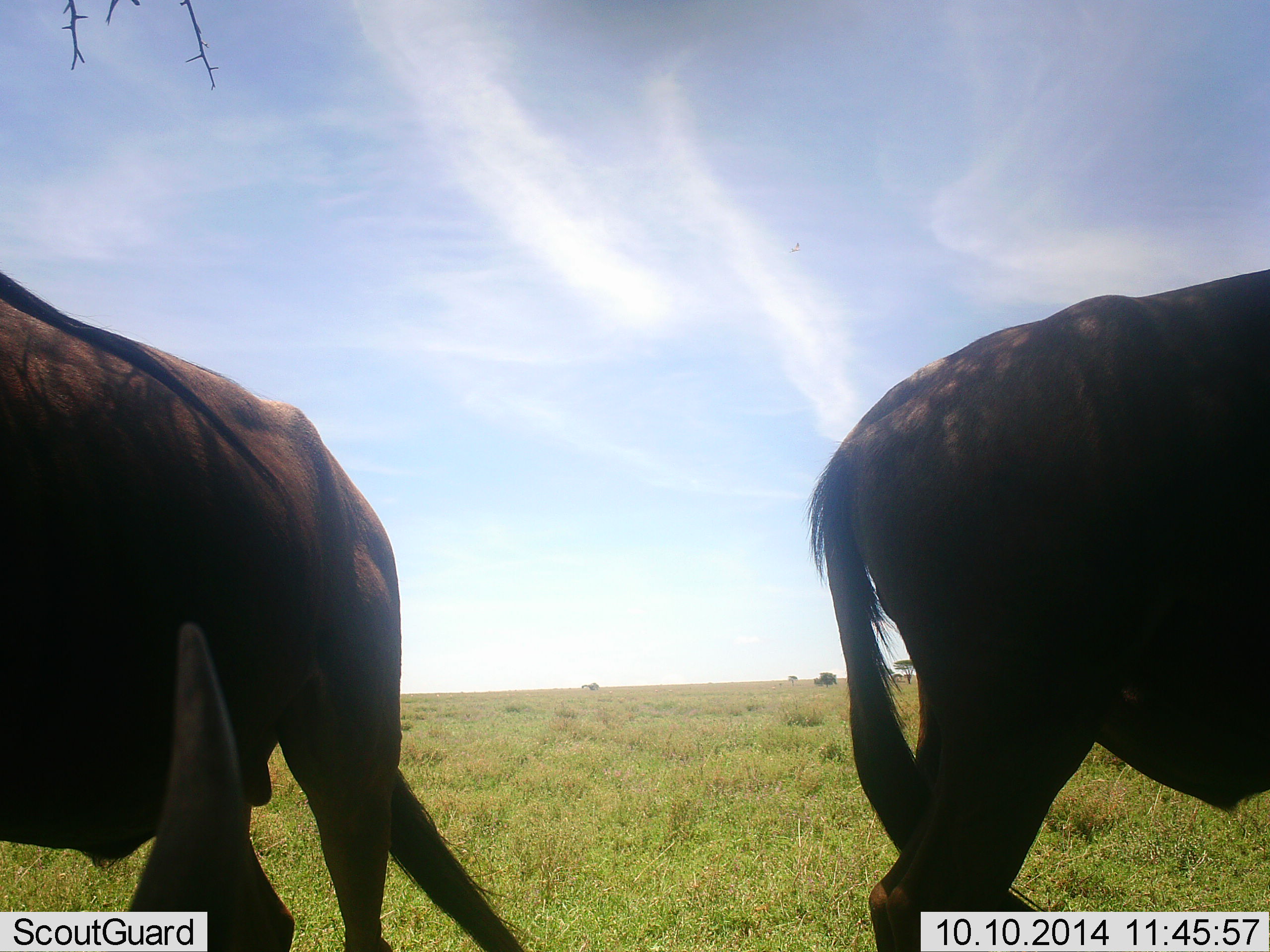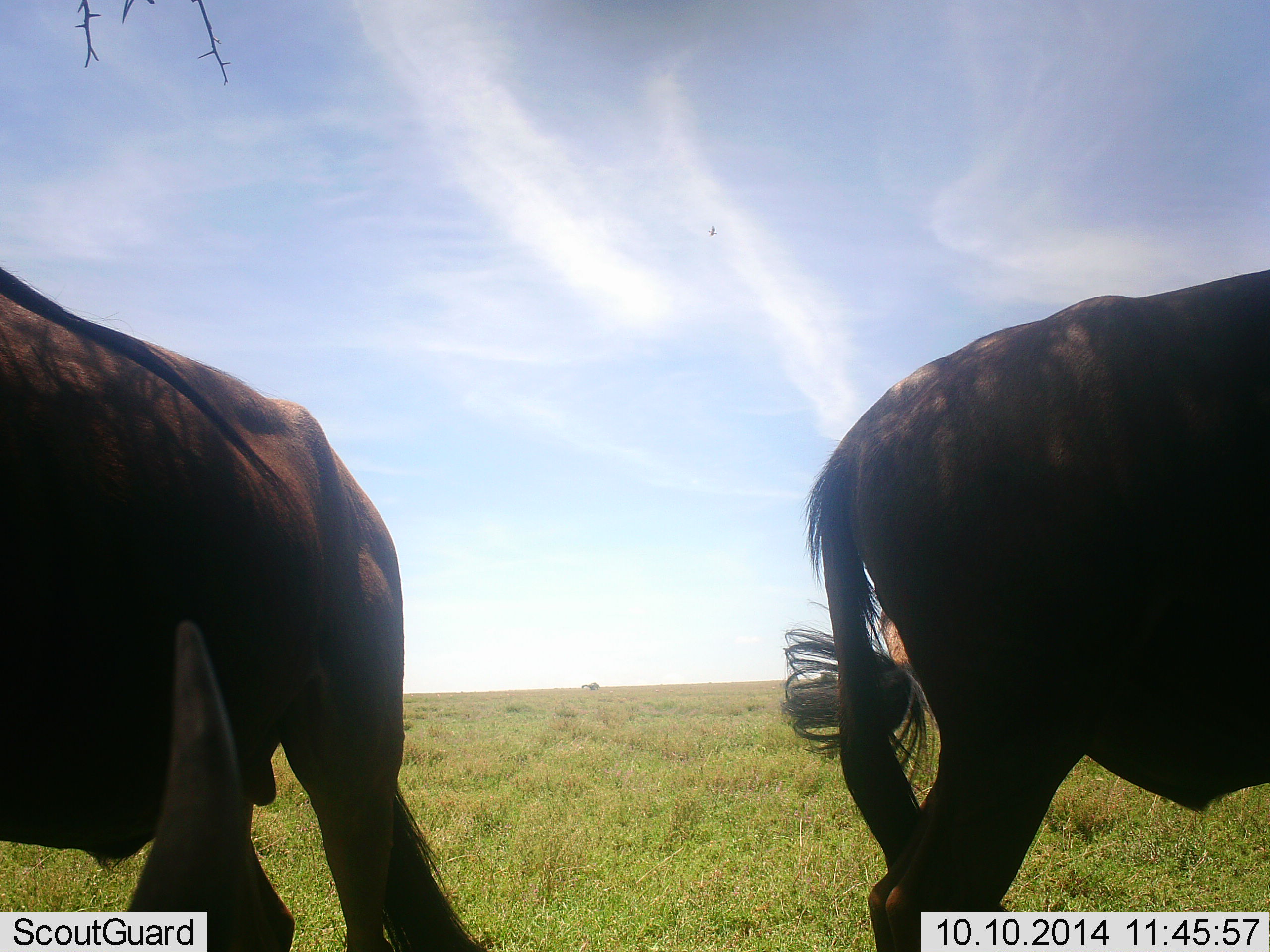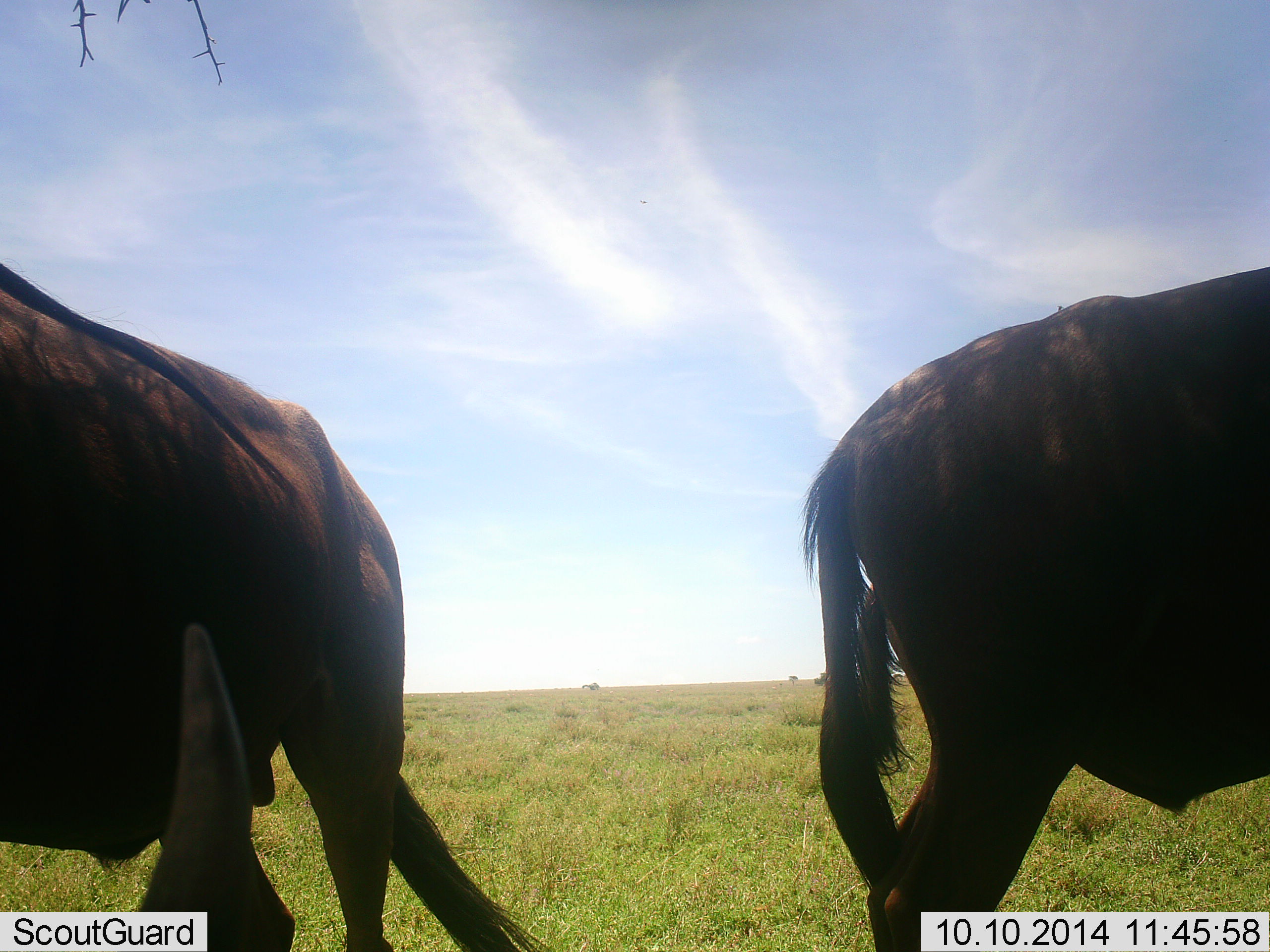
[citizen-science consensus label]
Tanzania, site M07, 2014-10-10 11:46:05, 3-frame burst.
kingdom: Animalia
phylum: Chordata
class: Mammalia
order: Artiodactyla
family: Bovidae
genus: Connochaetes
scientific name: Connochaetes taurinus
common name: blue wildebeest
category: wildebeest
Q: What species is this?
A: Wildebeest (blue wildebeest) (Connochaetes taurinus).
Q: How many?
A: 3.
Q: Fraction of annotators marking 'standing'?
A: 100%.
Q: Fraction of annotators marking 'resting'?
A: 50%.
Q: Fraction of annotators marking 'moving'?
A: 0%.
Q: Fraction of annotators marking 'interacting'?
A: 0%.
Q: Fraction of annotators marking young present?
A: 0%.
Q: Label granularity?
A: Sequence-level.